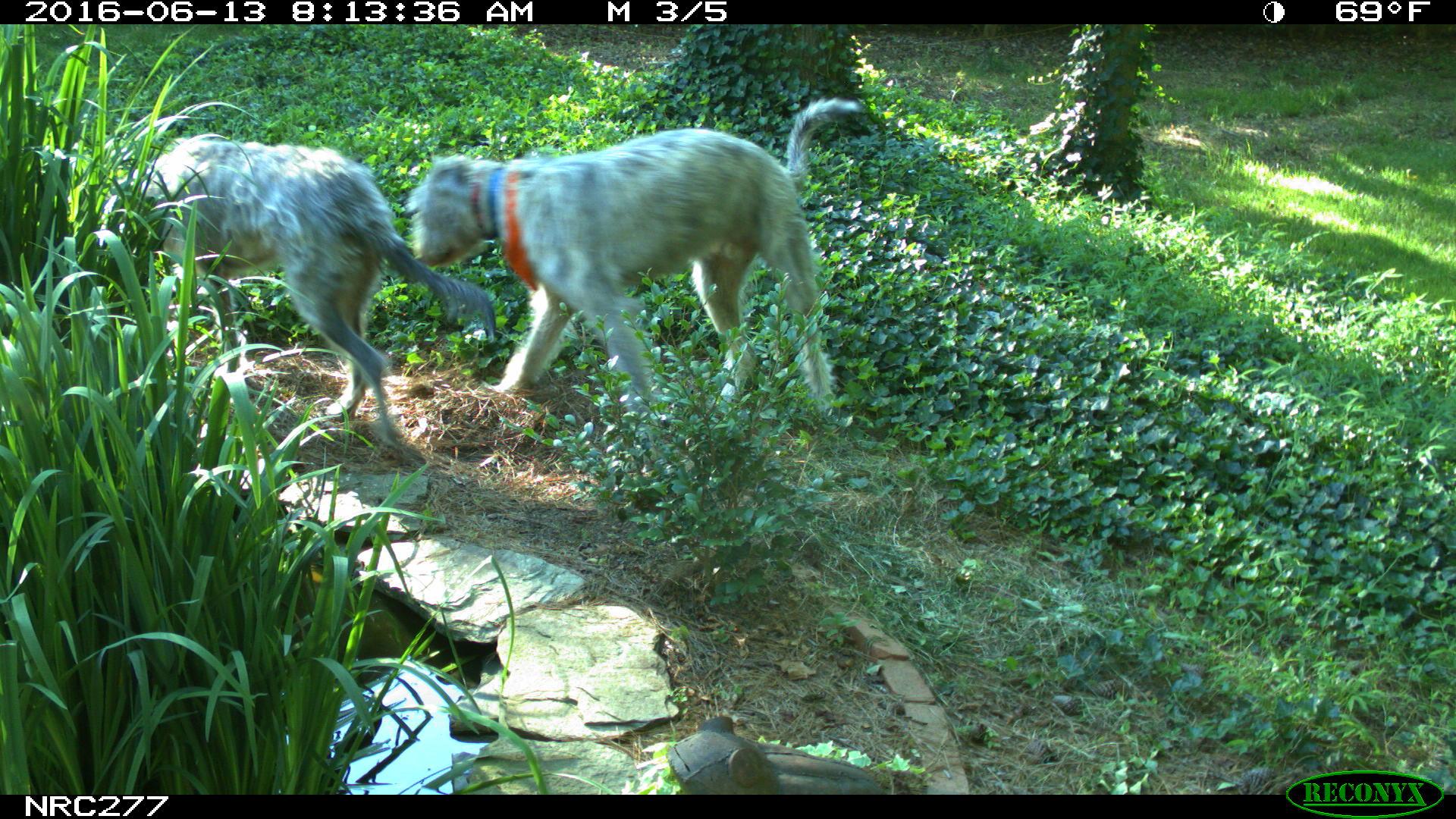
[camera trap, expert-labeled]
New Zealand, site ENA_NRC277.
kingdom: Animalia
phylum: Chordata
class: Mammalia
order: Carnivora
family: Canidae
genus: Canis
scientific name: Canis familiaris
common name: domestic dog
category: dog